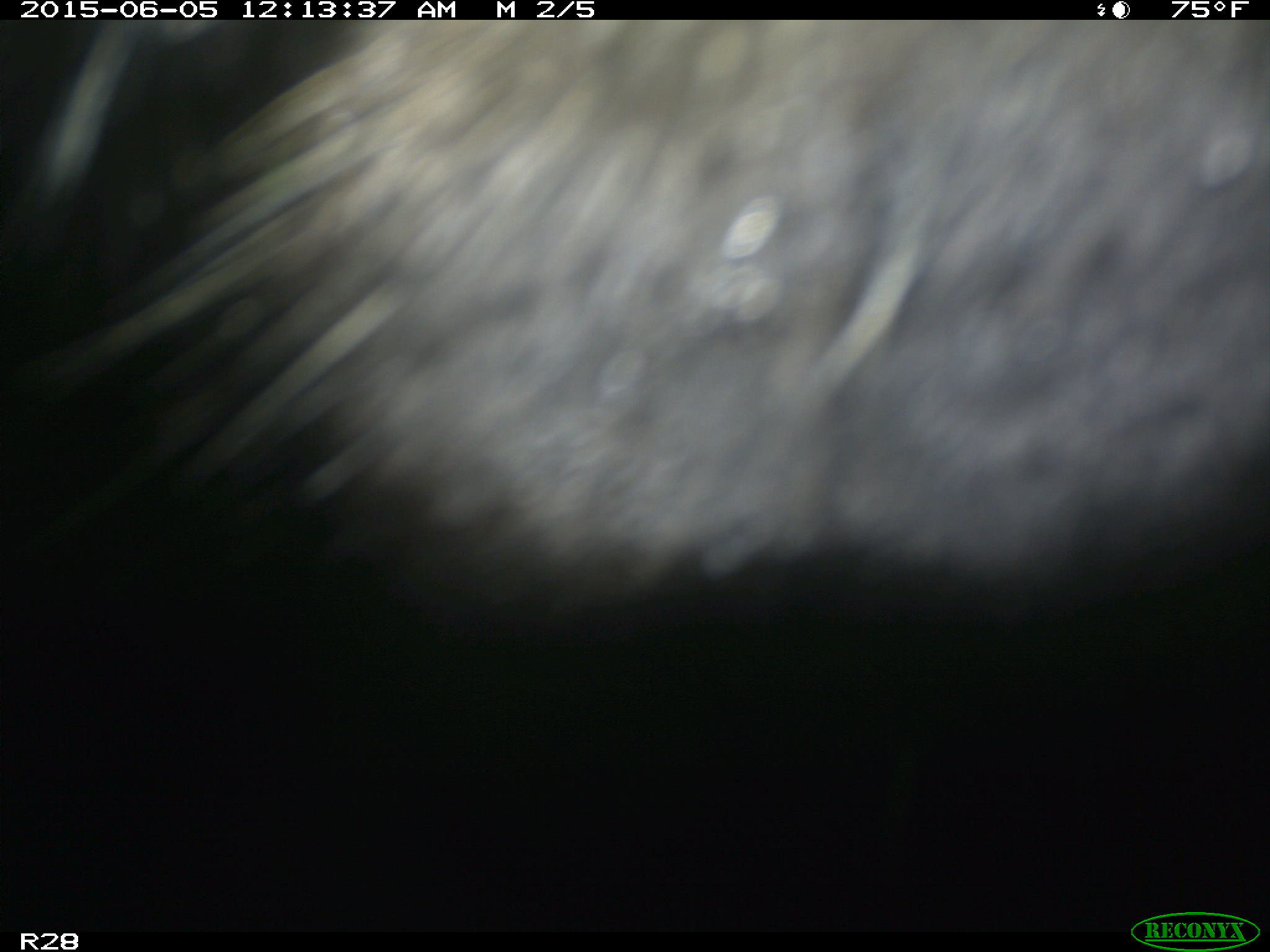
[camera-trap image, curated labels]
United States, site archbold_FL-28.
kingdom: Animalia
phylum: Chordata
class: Mammalia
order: Artiodactyla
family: Bovidae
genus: Bos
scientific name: Bos taurus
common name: domestic cow